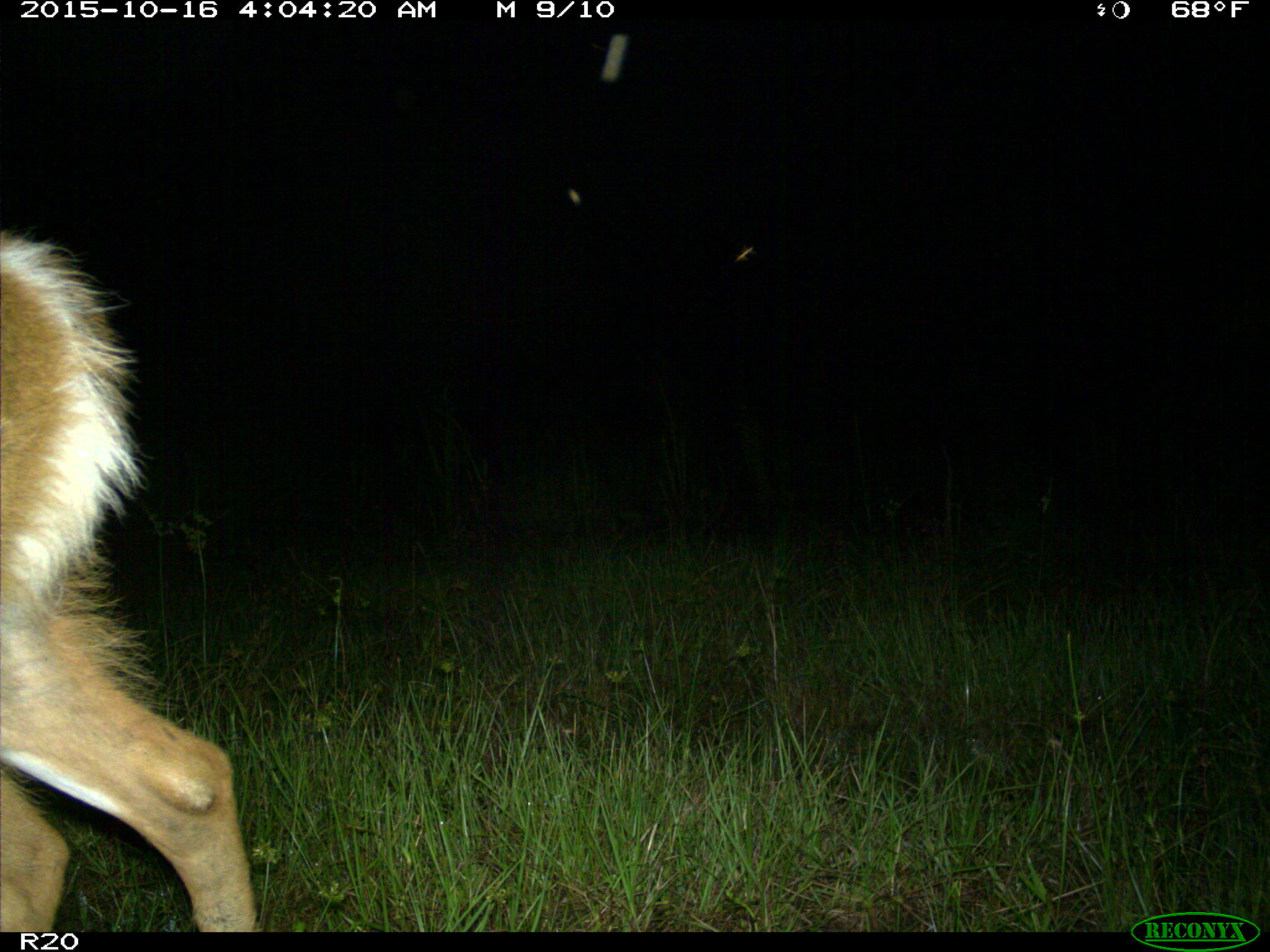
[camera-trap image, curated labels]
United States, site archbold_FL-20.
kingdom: Animalia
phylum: Chordata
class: Mammalia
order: Artiodactyla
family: Cervidae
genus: Odocoileus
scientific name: Odocoileus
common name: deer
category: unidentified deer